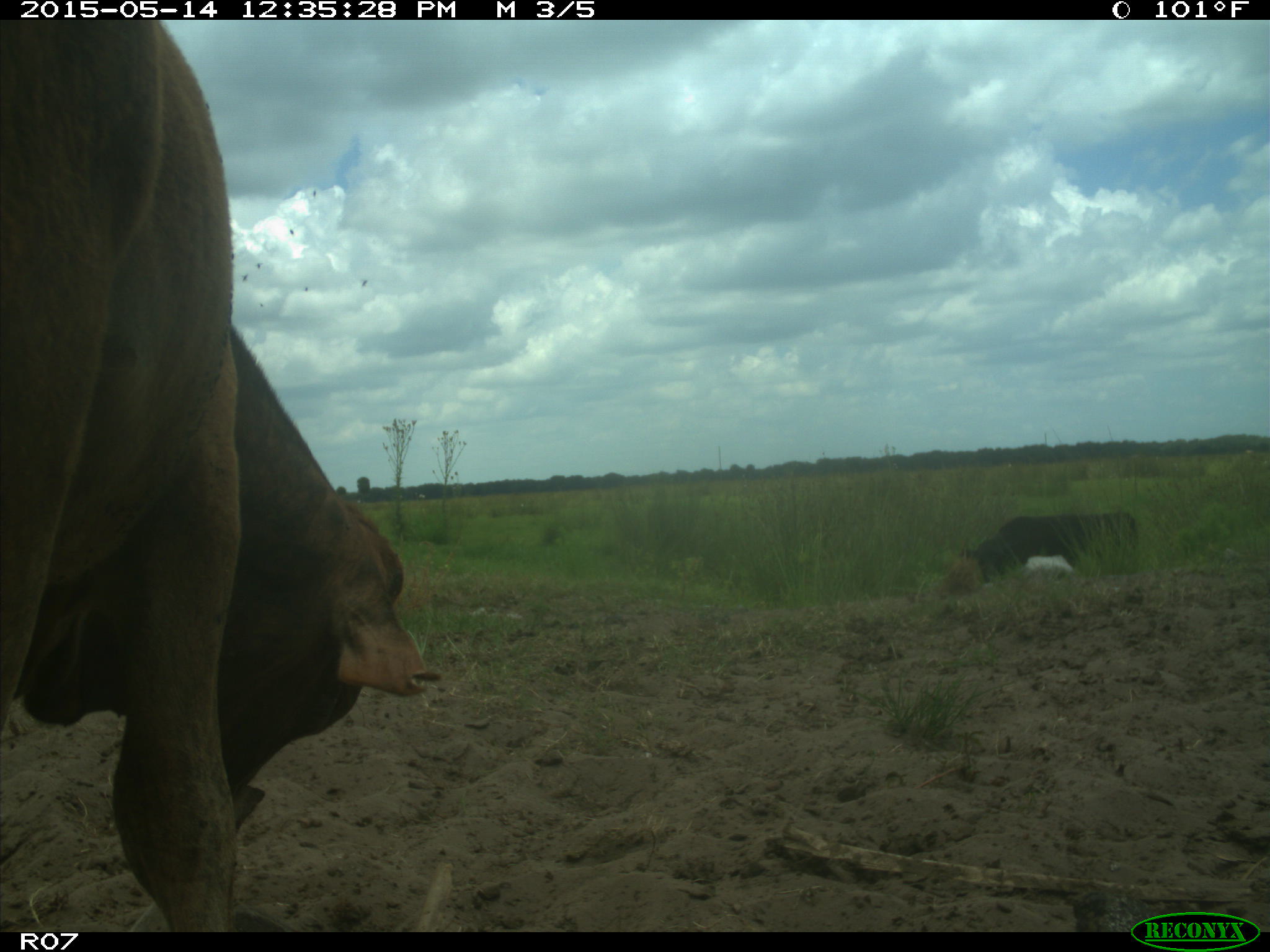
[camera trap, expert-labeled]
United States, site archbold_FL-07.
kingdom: Animalia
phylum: Chordata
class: Mammalia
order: Artiodactyla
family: Bovidae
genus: Bos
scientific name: Bos taurus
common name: domestic cow